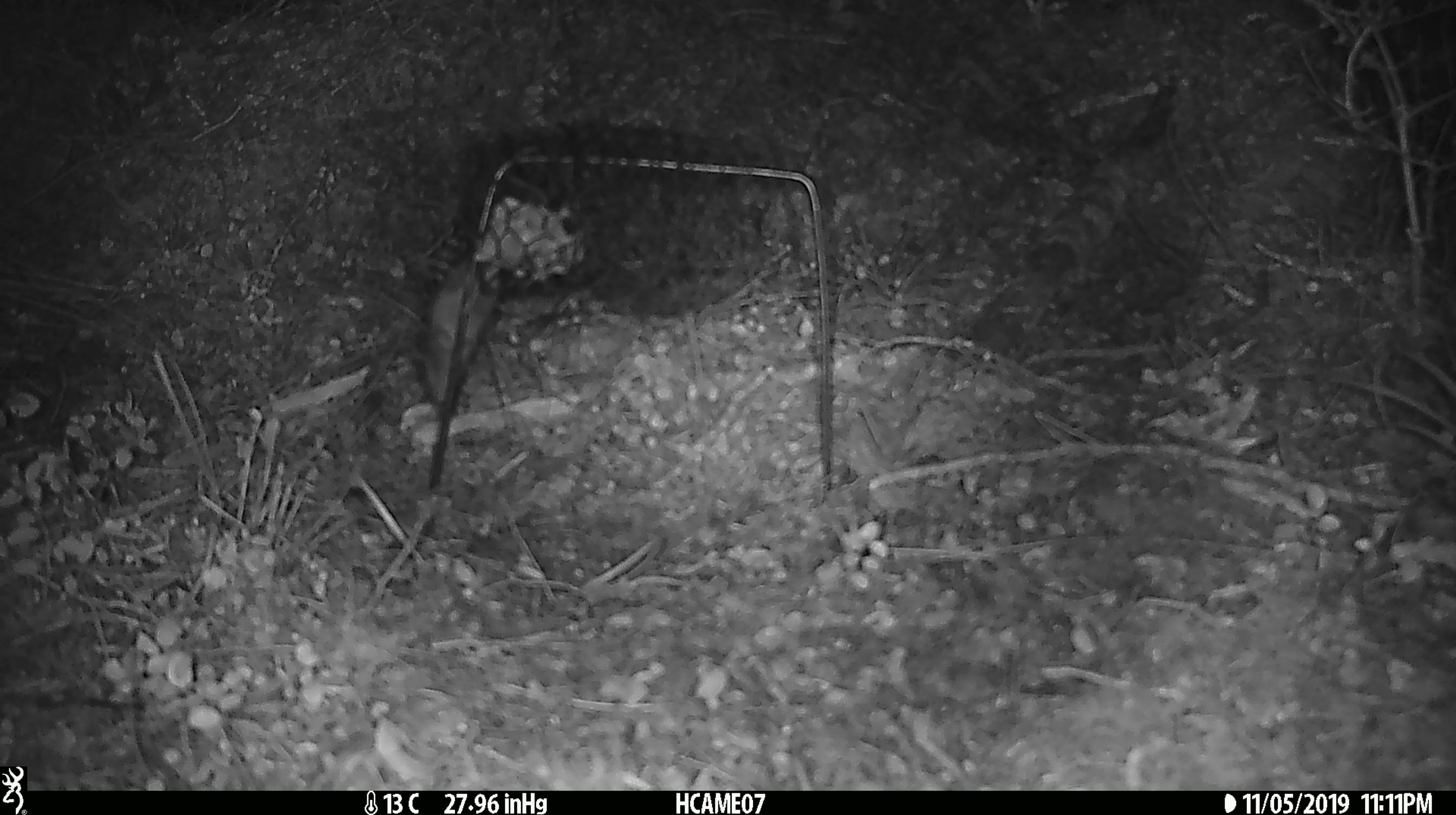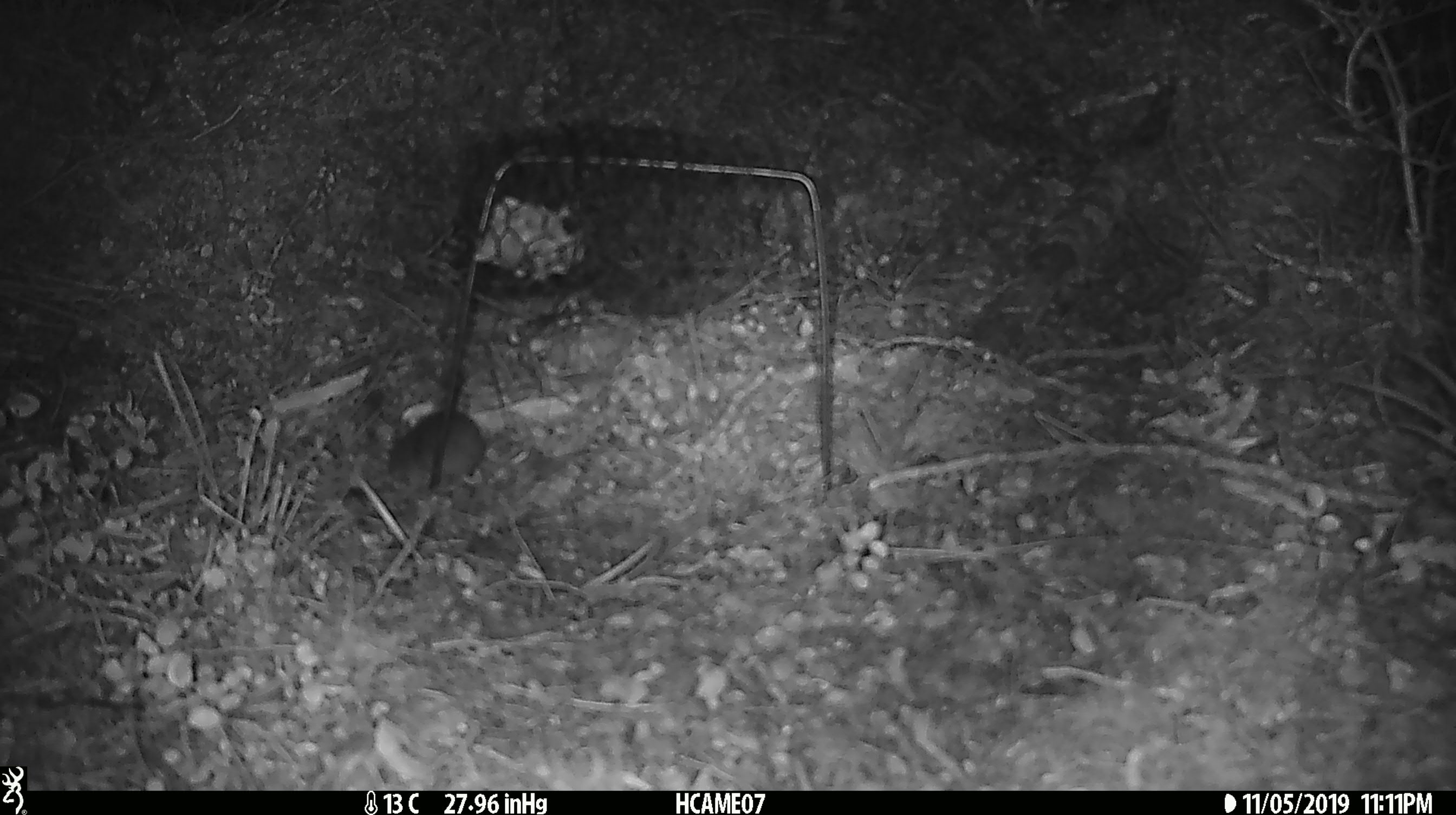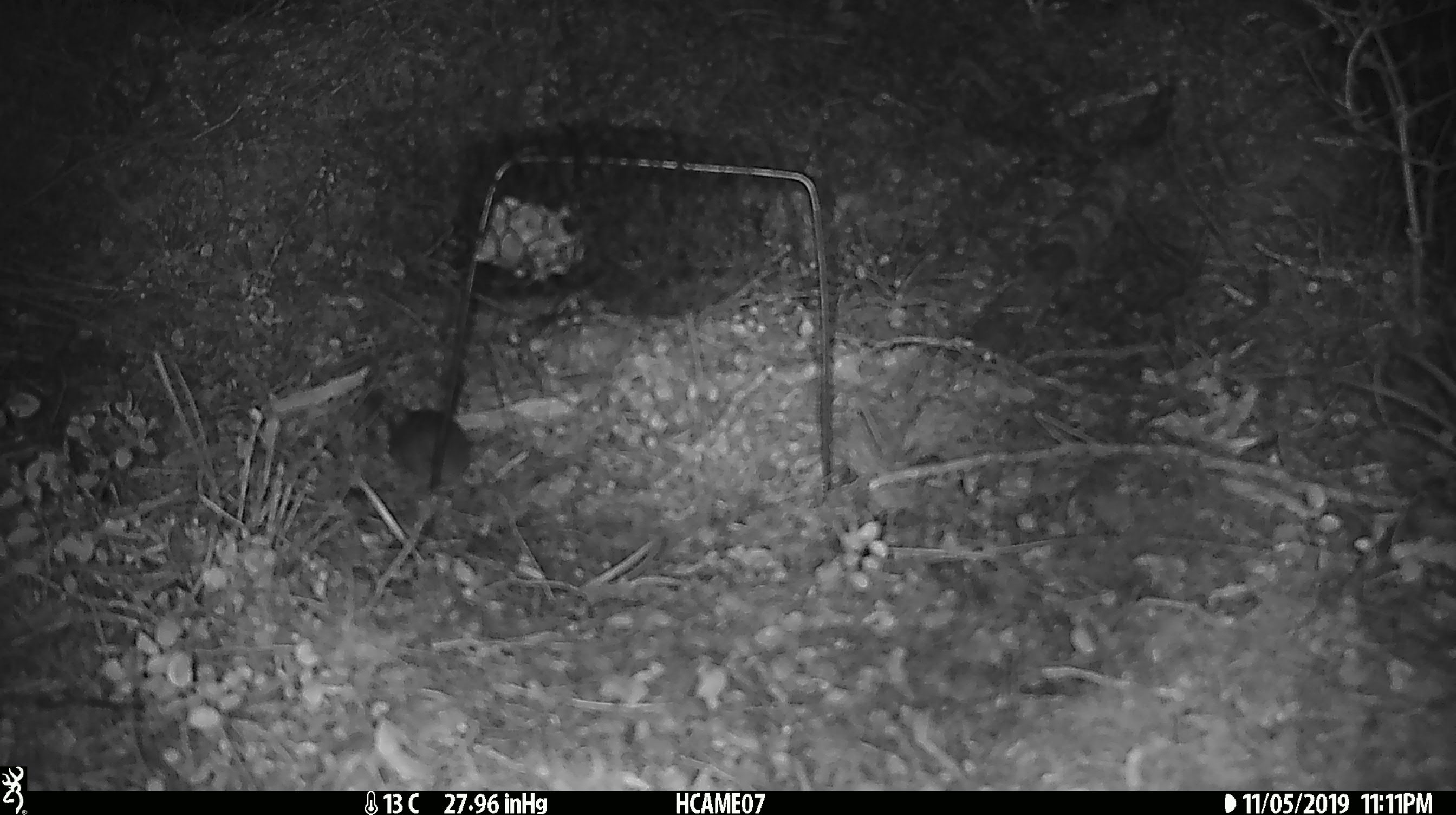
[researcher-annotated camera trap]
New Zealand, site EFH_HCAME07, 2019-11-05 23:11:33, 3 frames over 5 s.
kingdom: Animalia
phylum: Chordata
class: Mammalia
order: Rodentia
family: Muridae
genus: Mus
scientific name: Mus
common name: mouse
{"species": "mouse (Mus)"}